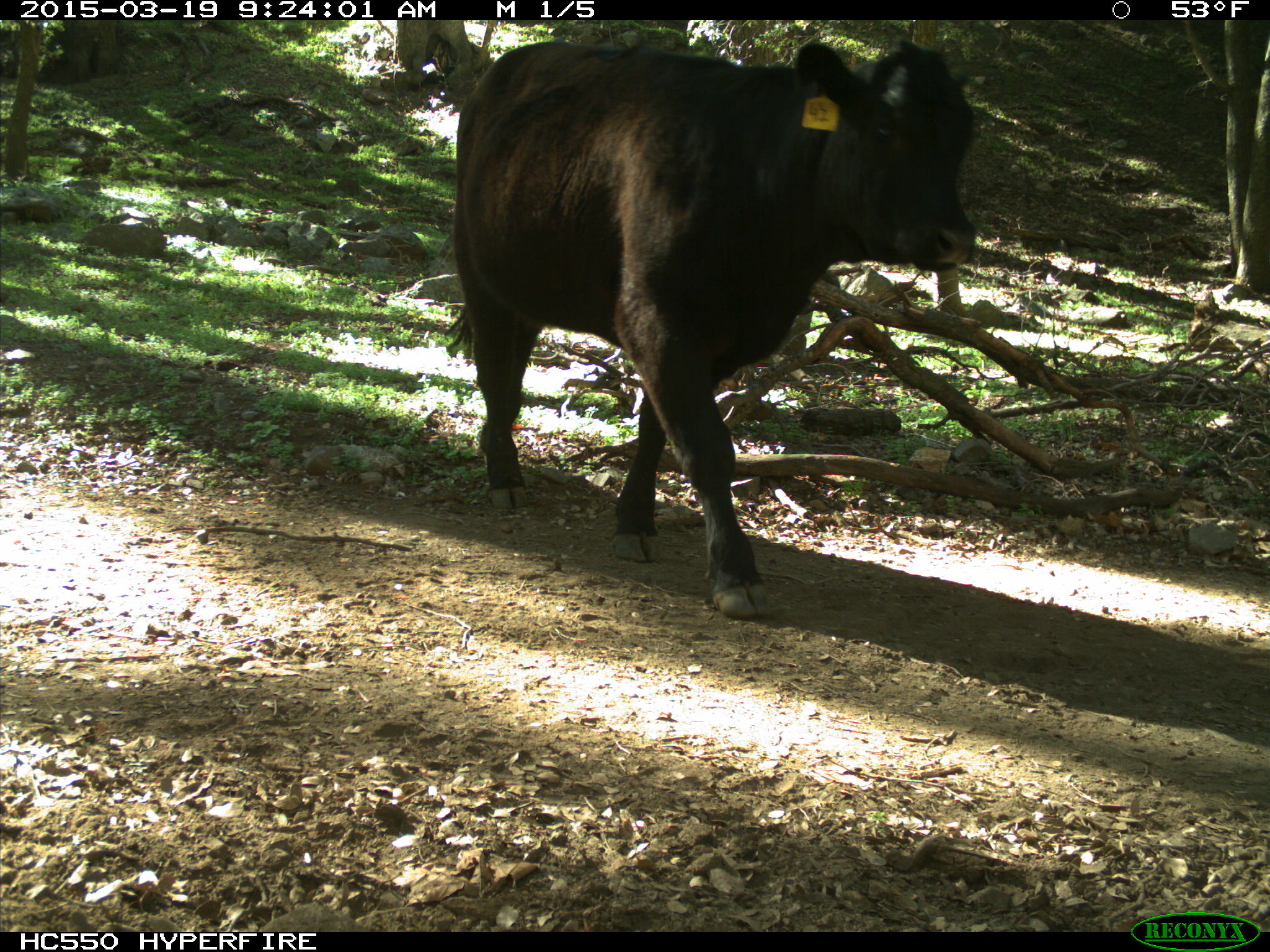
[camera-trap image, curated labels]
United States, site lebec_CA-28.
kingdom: Animalia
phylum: Chordata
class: Mammalia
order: Artiodactyla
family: Bovidae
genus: Bos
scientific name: Bos taurus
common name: domestic cow